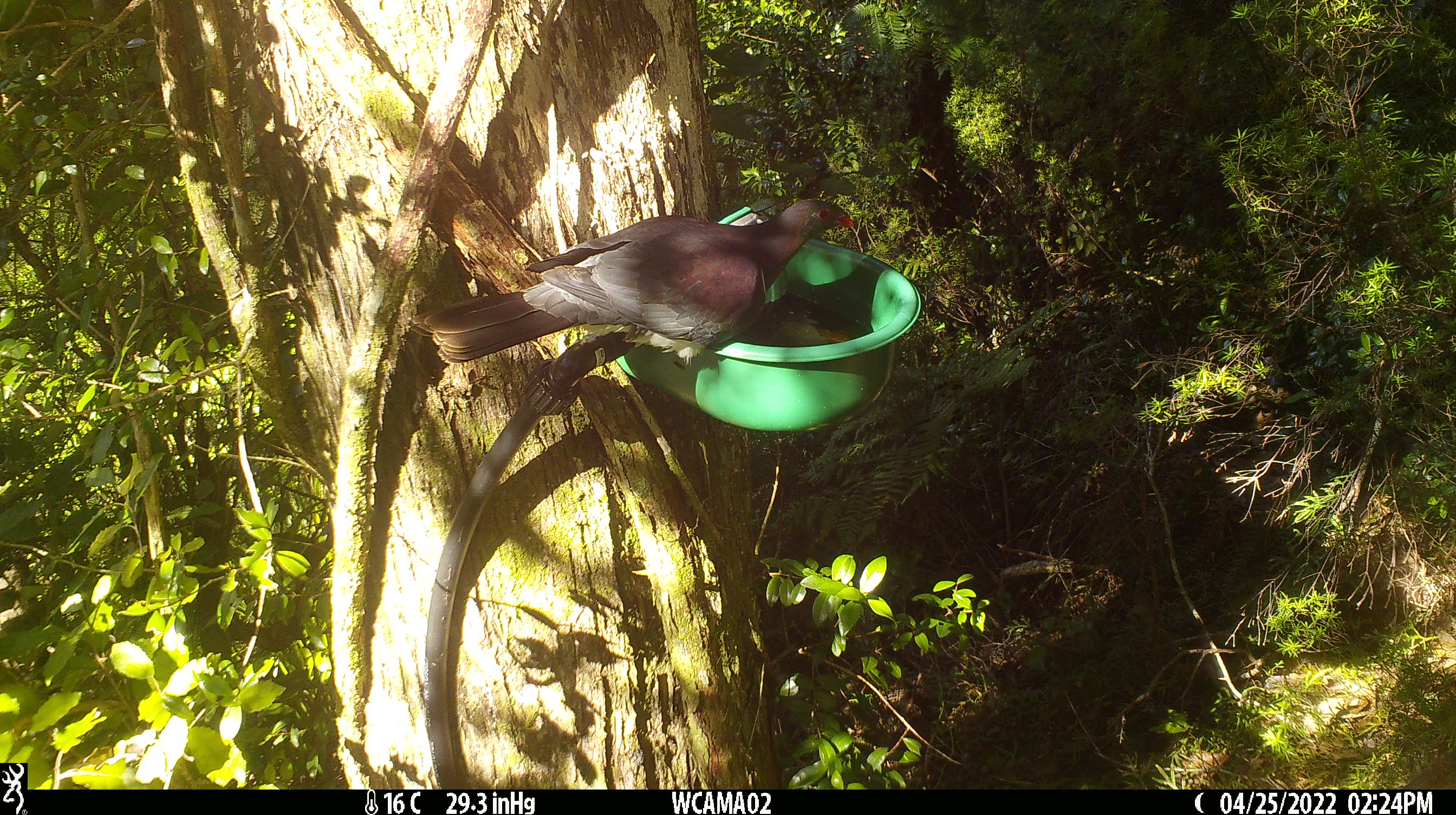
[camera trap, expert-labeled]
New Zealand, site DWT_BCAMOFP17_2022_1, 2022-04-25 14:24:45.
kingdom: Animalia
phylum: Chordata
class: Aves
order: Columbiformes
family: Columbidae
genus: Hemiphaga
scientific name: Hemiphaga novaeseelandiae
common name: new zealand pigeon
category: kereru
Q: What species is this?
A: Kereru (new zealand pigeon) (Hemiphaga novaeseelandiae).